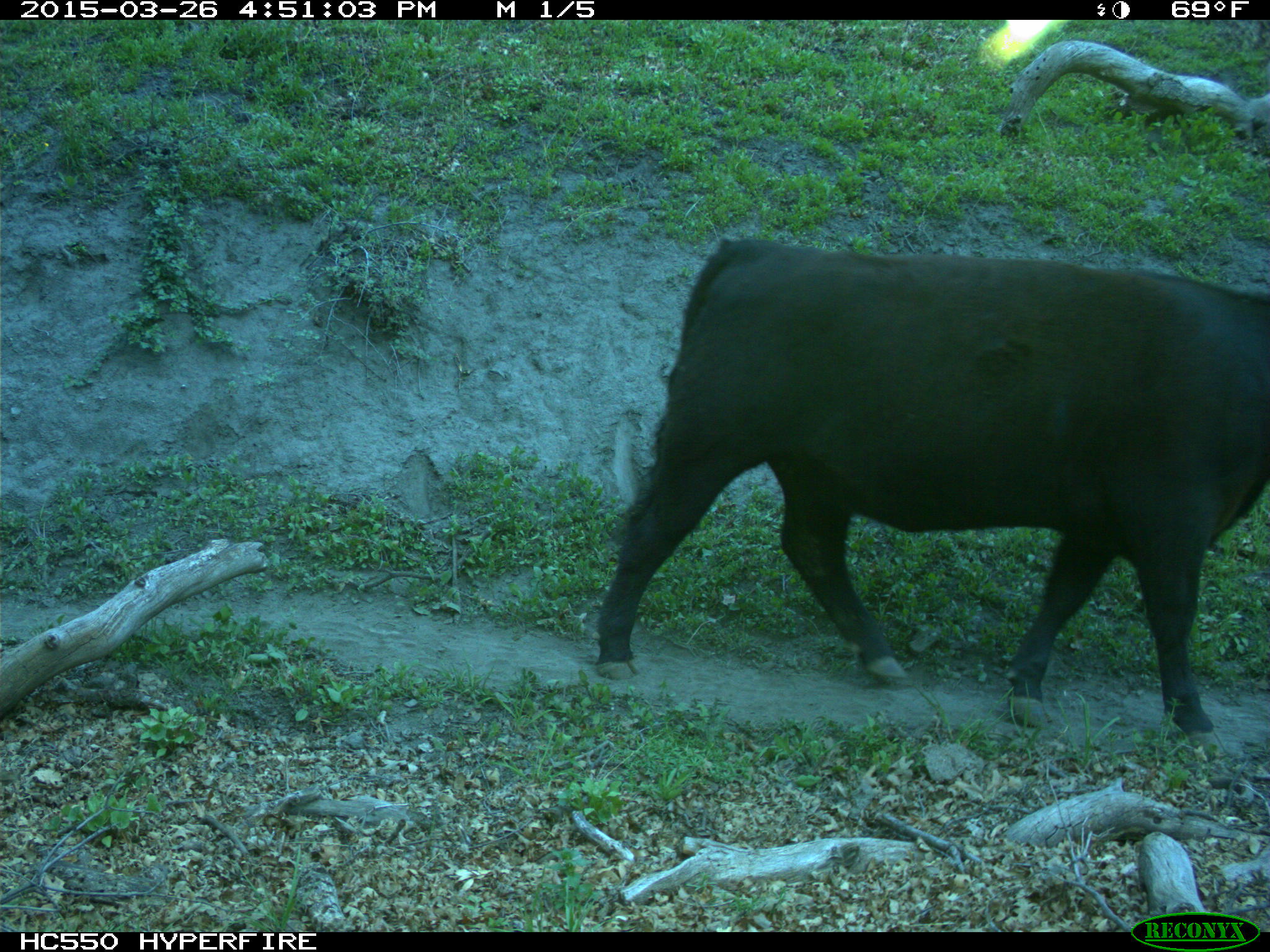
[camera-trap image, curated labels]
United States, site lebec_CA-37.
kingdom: Animalia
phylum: Chordata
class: Mammalia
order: Artiodactyla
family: Bovidae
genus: Bos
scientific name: Bos taurus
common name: domestic cow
Bos taurus (domestic cow).